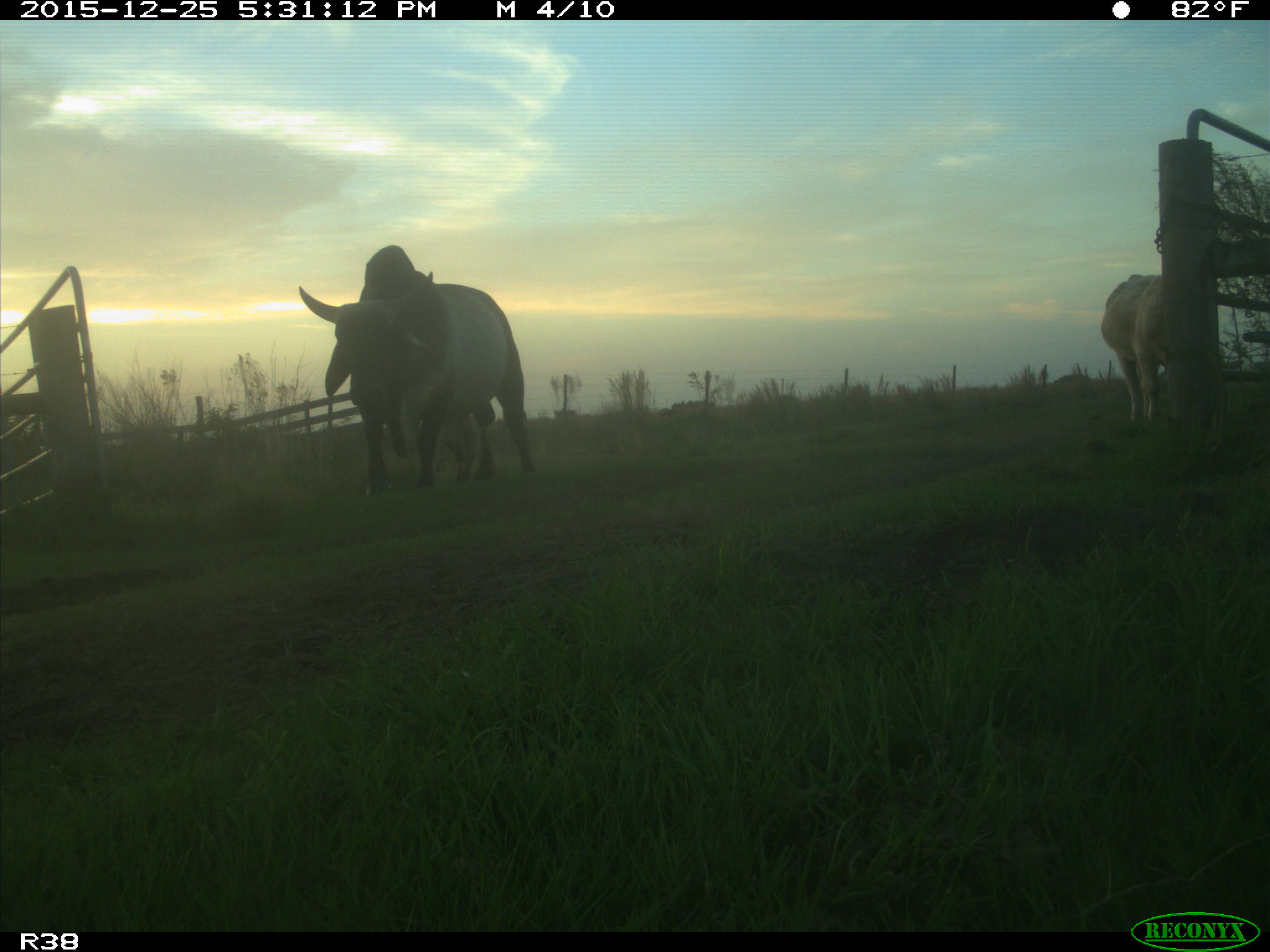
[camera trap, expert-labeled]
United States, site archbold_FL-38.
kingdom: Animalia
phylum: Chordata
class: Mammalia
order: Artiodactyla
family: Bovidae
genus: Bos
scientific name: Bos taurus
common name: domestic cow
Bos taurus (domestic cow).